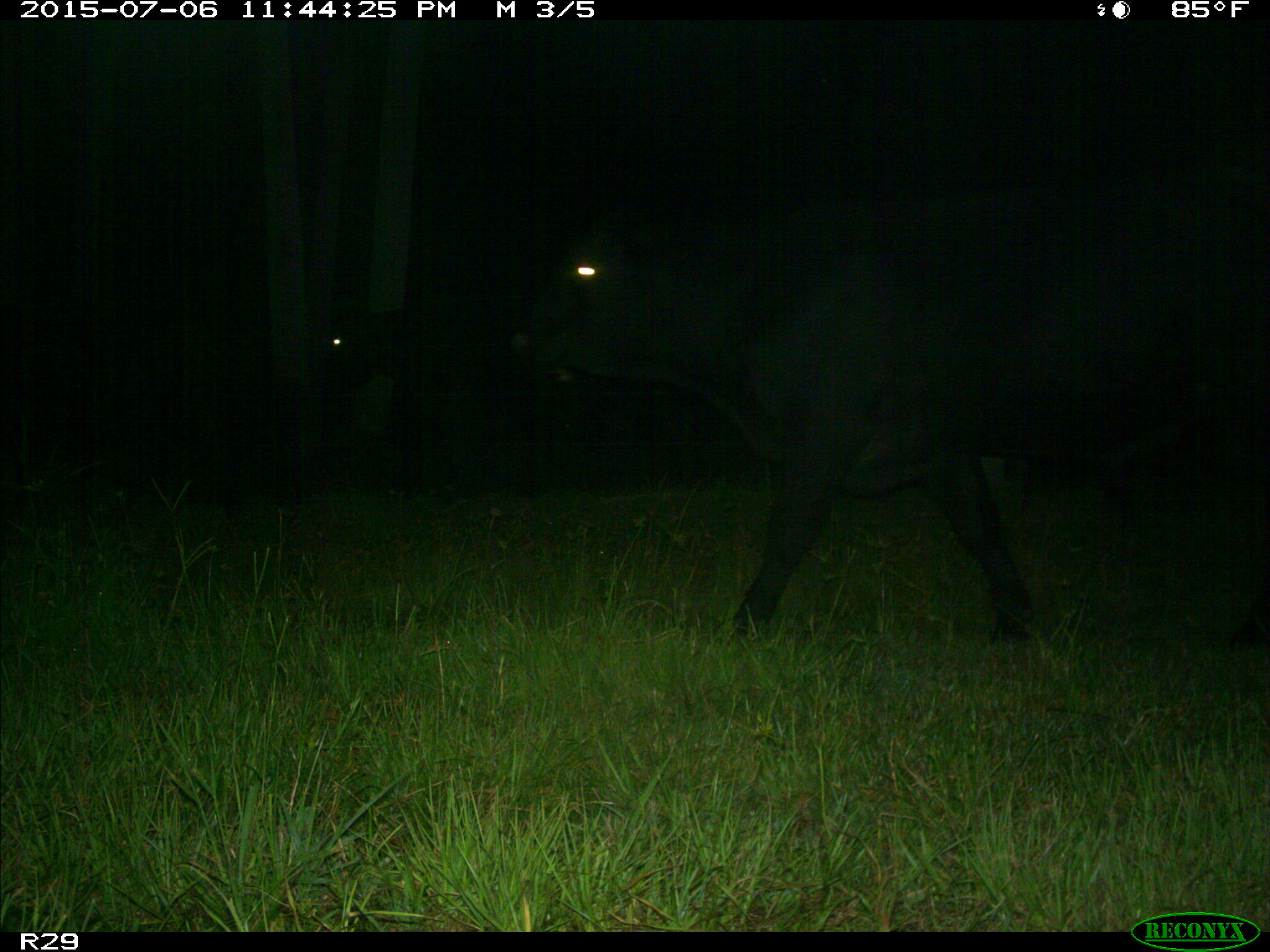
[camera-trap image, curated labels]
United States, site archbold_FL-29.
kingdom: Animalia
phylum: Chordata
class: Mammalia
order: Artiodactyla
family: Bovidae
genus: Bos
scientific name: Bos taurus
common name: domestic cow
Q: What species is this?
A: Bos taurus (domestic cow).